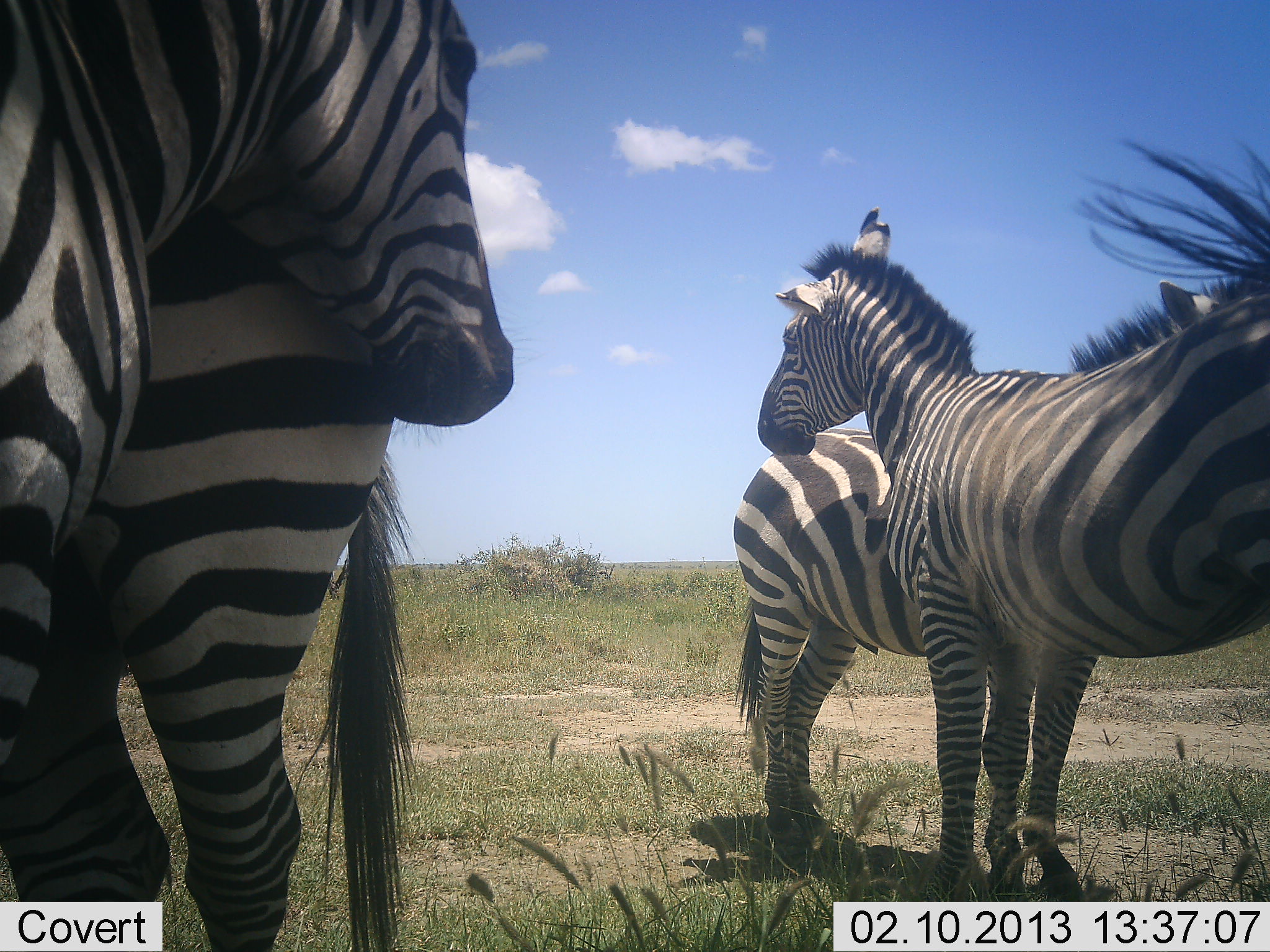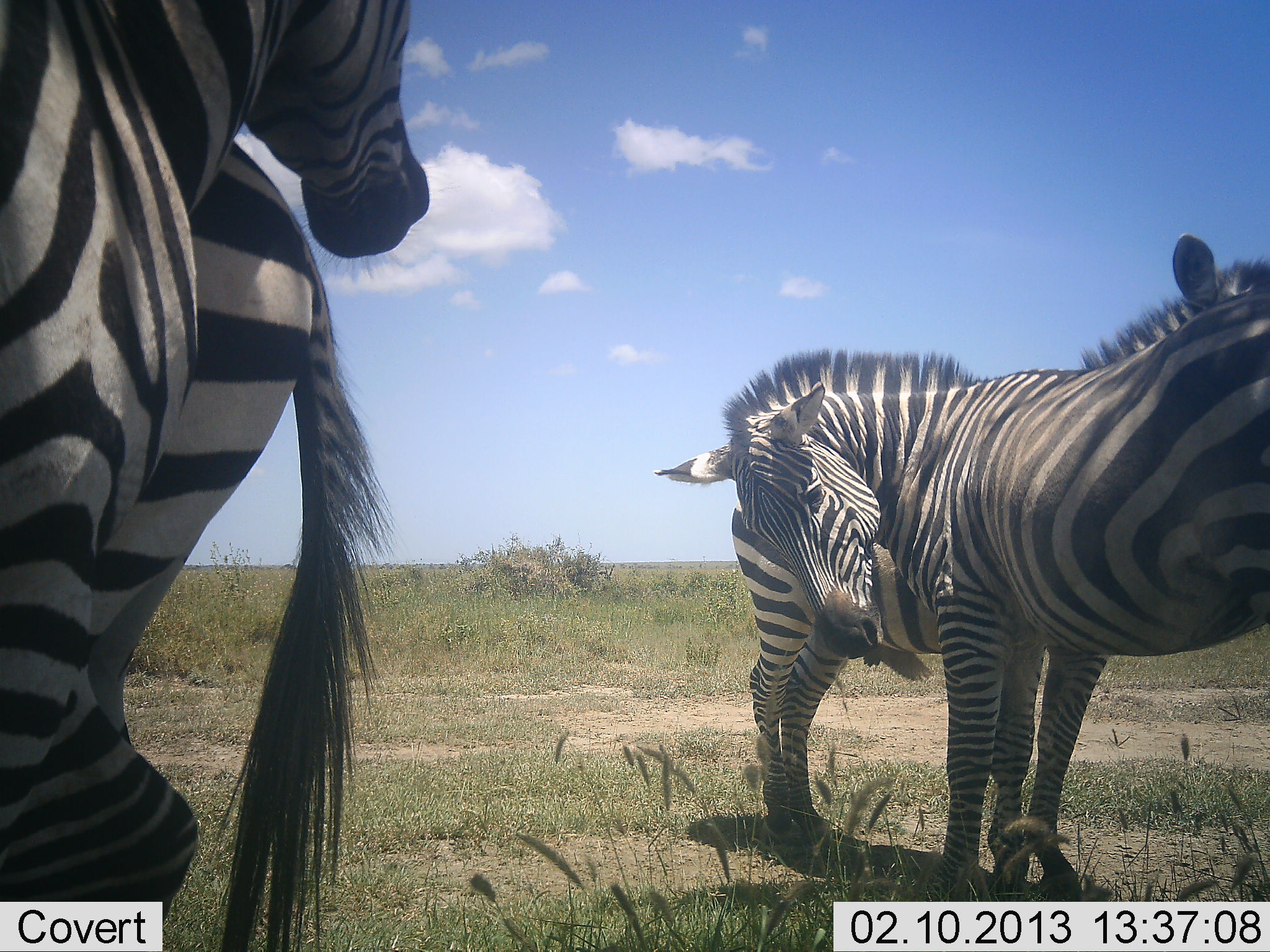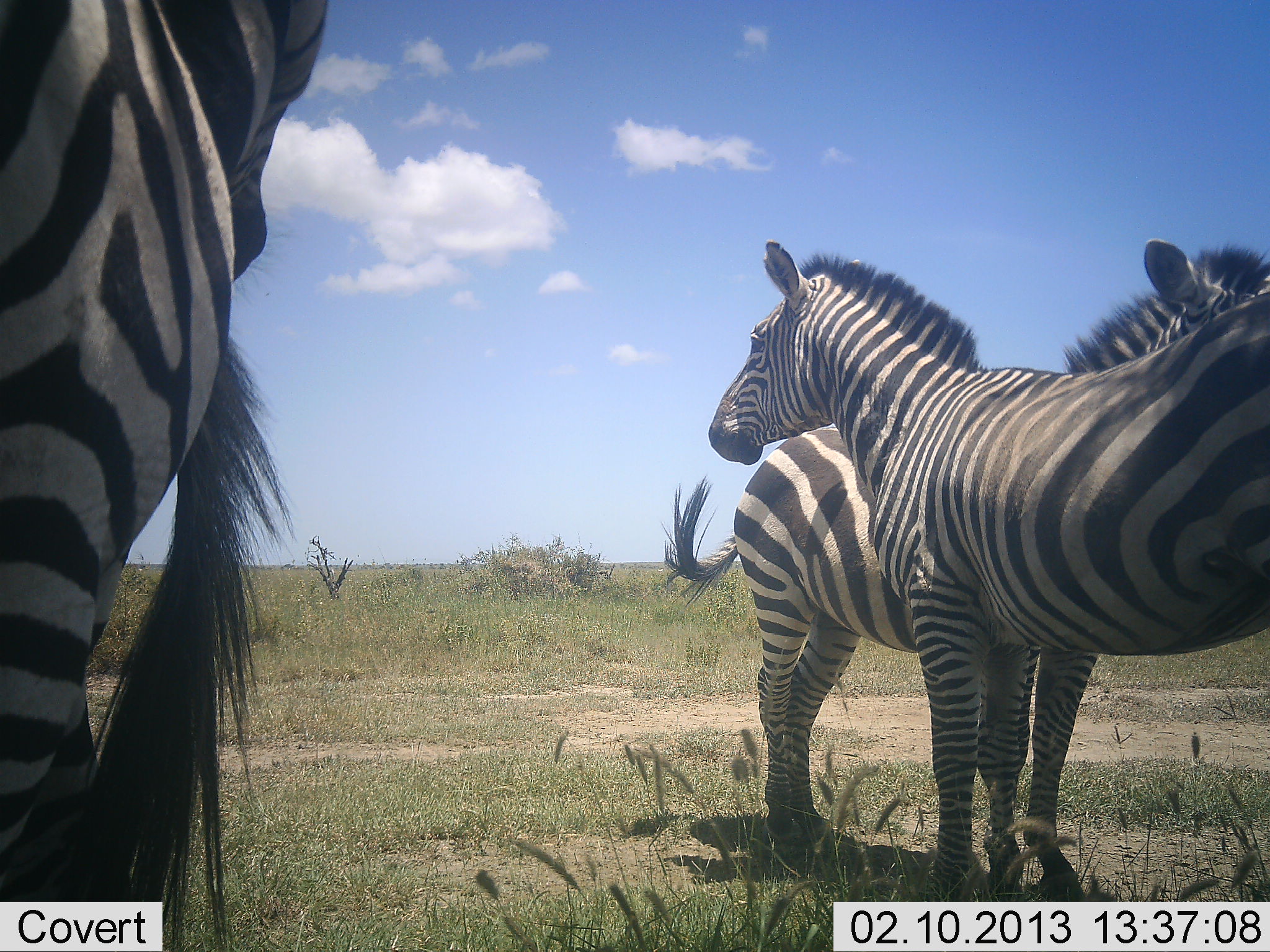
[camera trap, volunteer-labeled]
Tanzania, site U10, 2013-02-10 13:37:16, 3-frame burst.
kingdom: Animalia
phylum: Chordata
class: Mammalia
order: Perissodactyla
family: Equidae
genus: Equus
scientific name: Equus quagga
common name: plains zebra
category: zebra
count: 4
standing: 79%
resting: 0%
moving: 5%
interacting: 74%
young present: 0%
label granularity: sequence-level